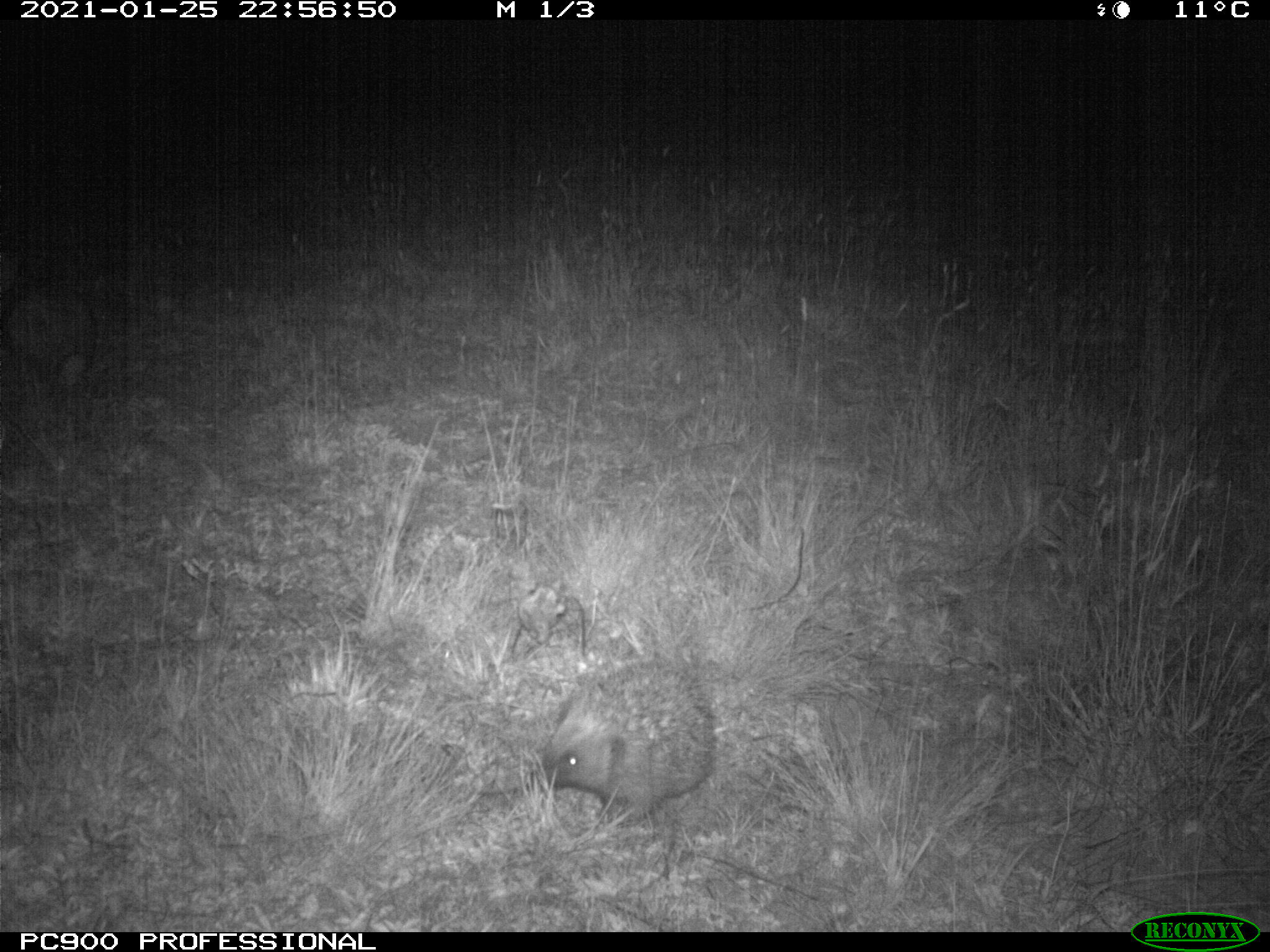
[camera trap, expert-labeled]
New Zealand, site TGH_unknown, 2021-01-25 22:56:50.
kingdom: Animalia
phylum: Chordata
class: Mammalia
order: Eulipotyphla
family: Erinaceidae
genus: Erinaceus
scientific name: Erinaceus europaeus europaeus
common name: european hedgehog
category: hedgehog